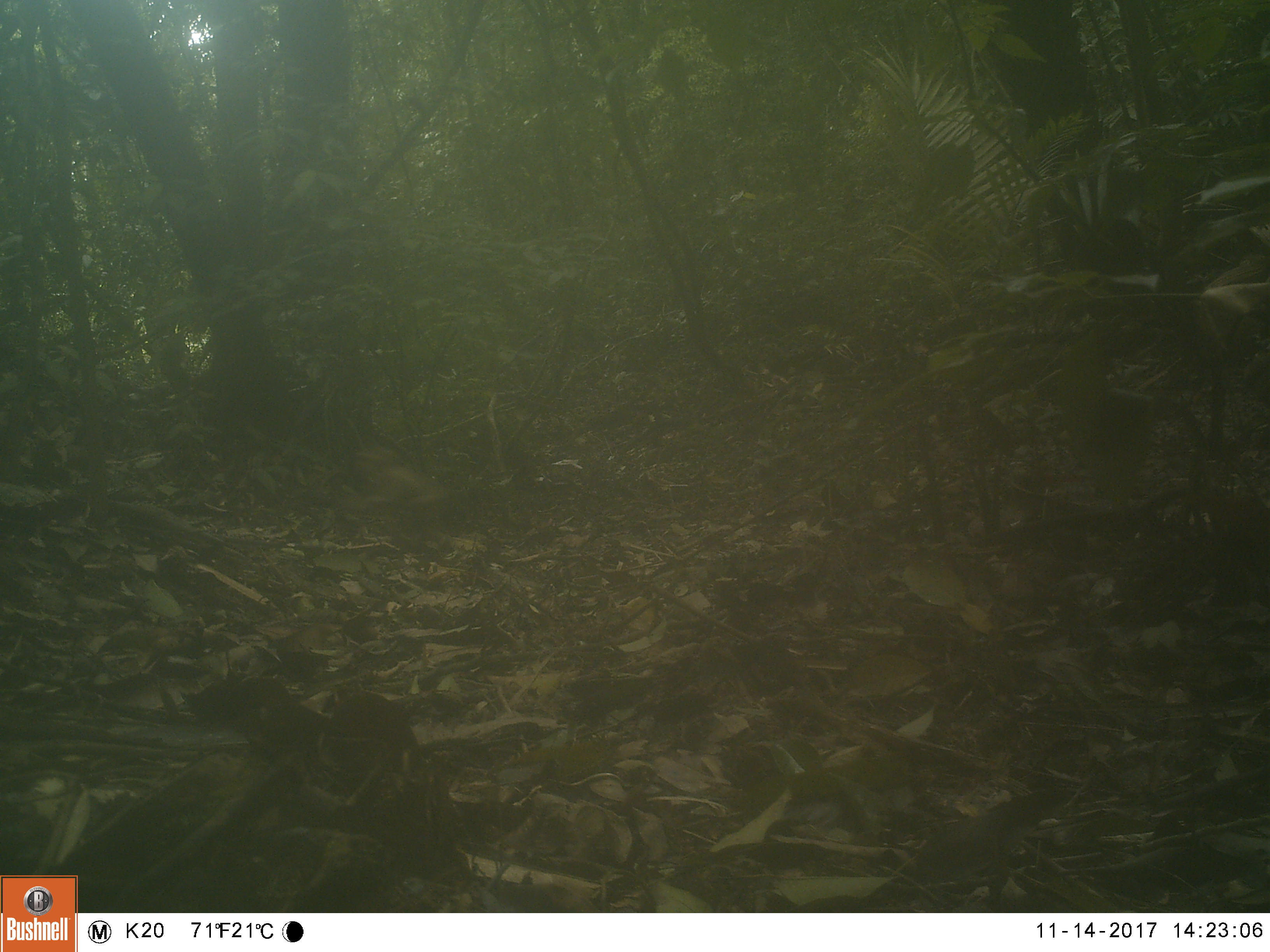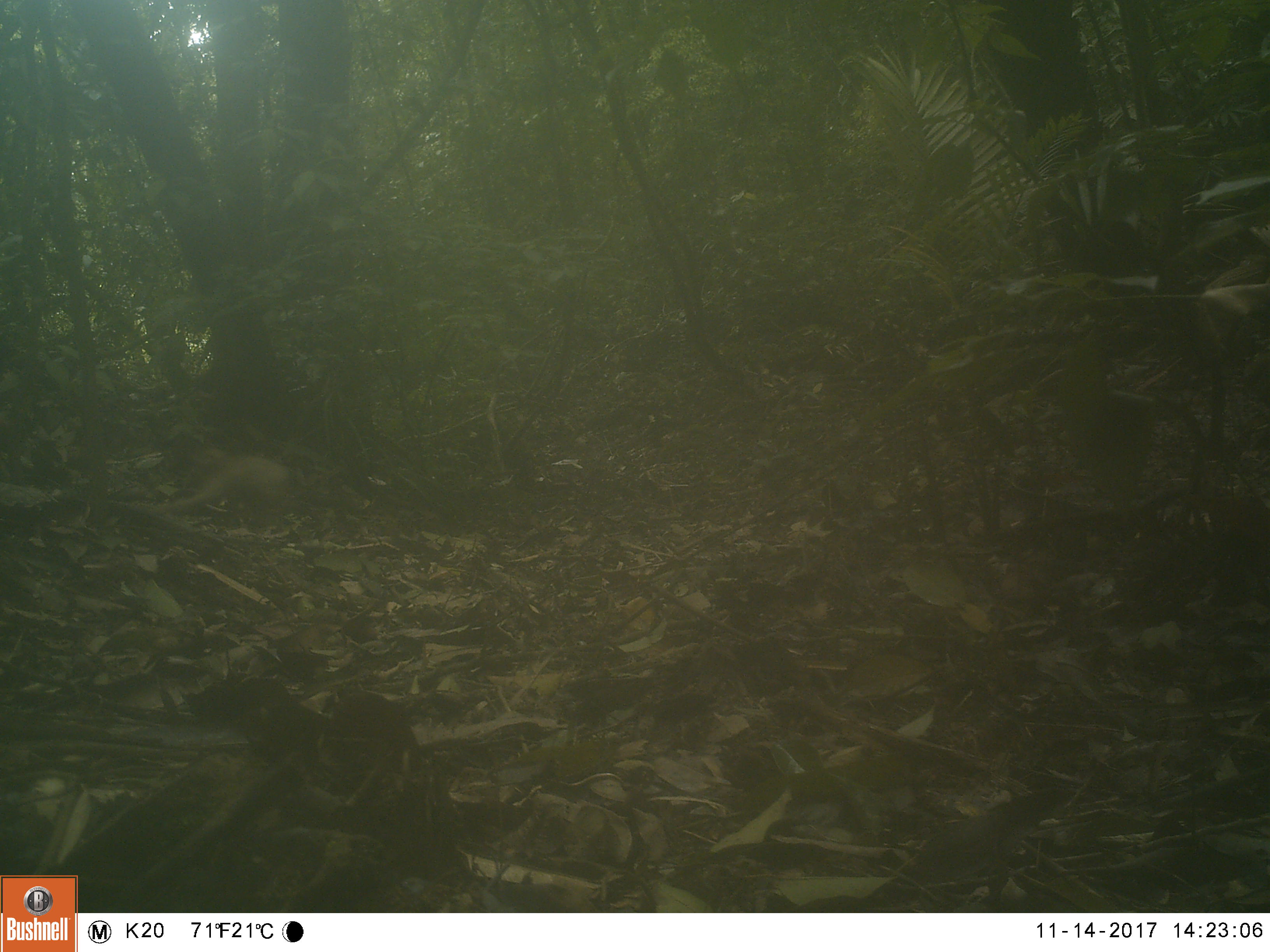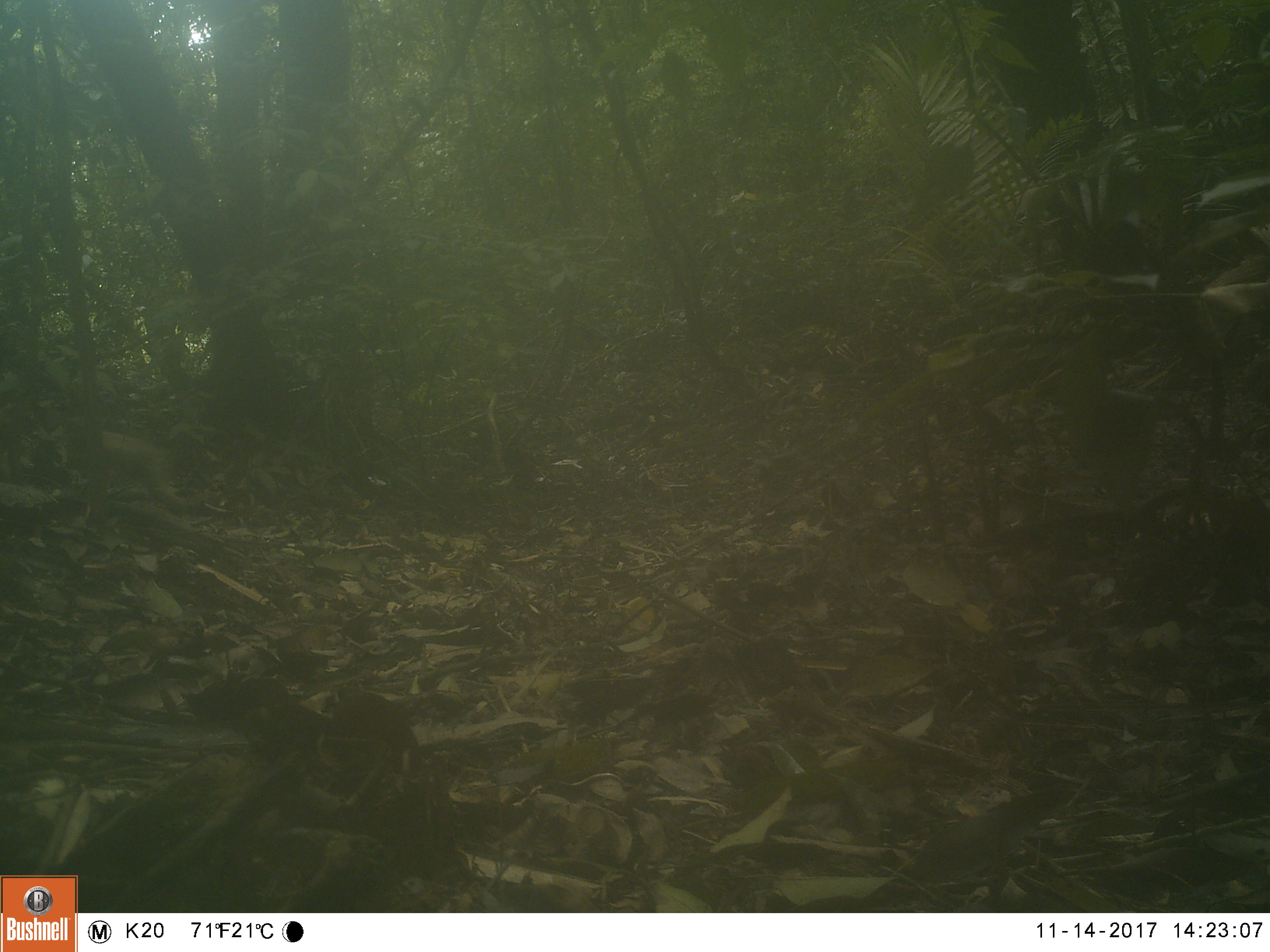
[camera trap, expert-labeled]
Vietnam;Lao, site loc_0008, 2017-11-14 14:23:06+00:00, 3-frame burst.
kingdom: Animalia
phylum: Chordata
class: Mammalia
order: Primates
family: Cercopithecidae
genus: Macaca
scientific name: Macaca nemestrina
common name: pig-tailed macaque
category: pig tailed macaque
Pig tailed macaque (pig-tailed macaque) (Macaca nemestrina). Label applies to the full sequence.